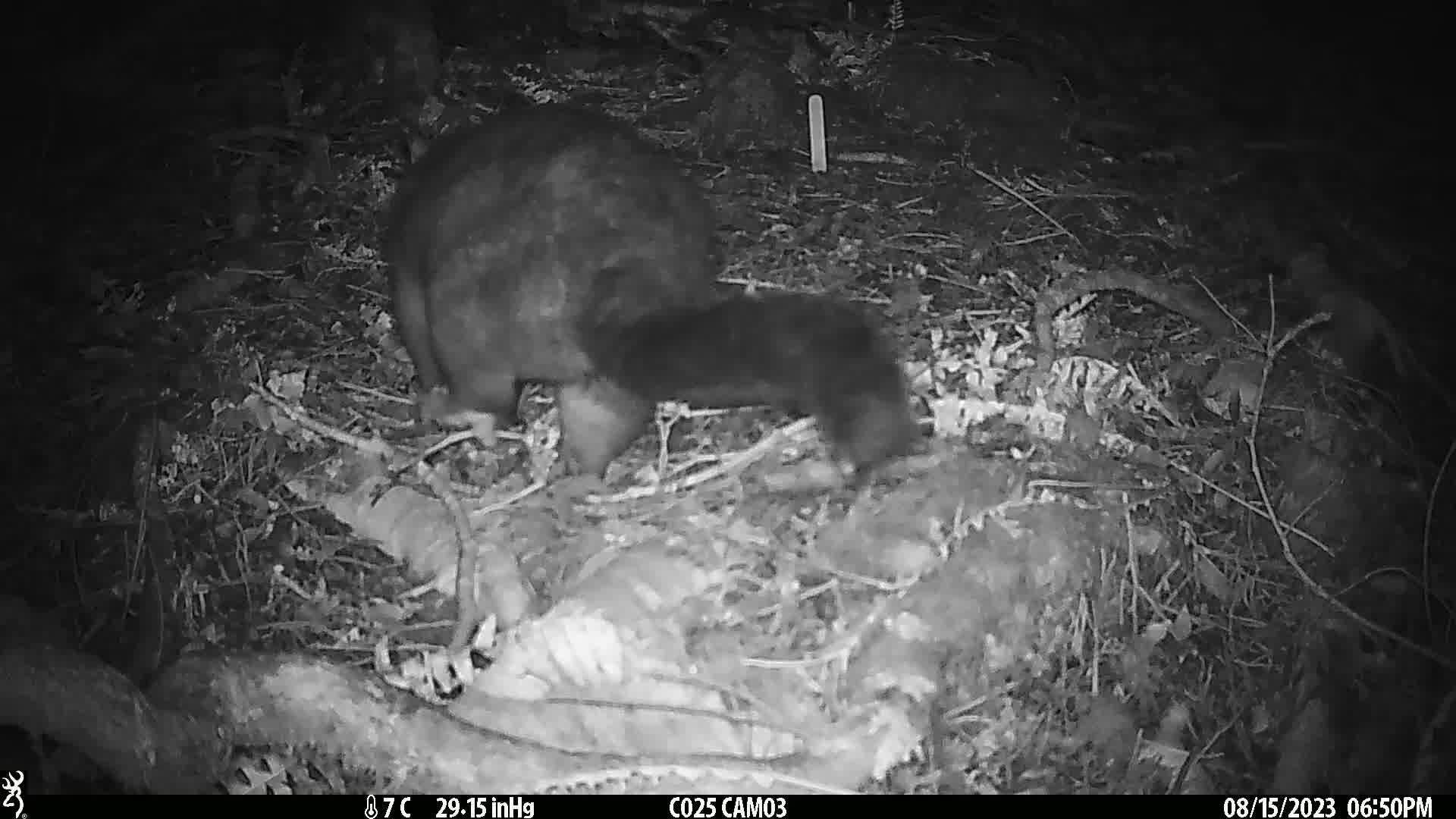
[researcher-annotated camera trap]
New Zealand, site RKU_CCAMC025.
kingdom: Animalia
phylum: Chordata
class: Mammalia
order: Diprotodontia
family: Phalangeridae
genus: Trichosurus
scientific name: Trichosurus vulpecula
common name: common brushtail possum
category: possum